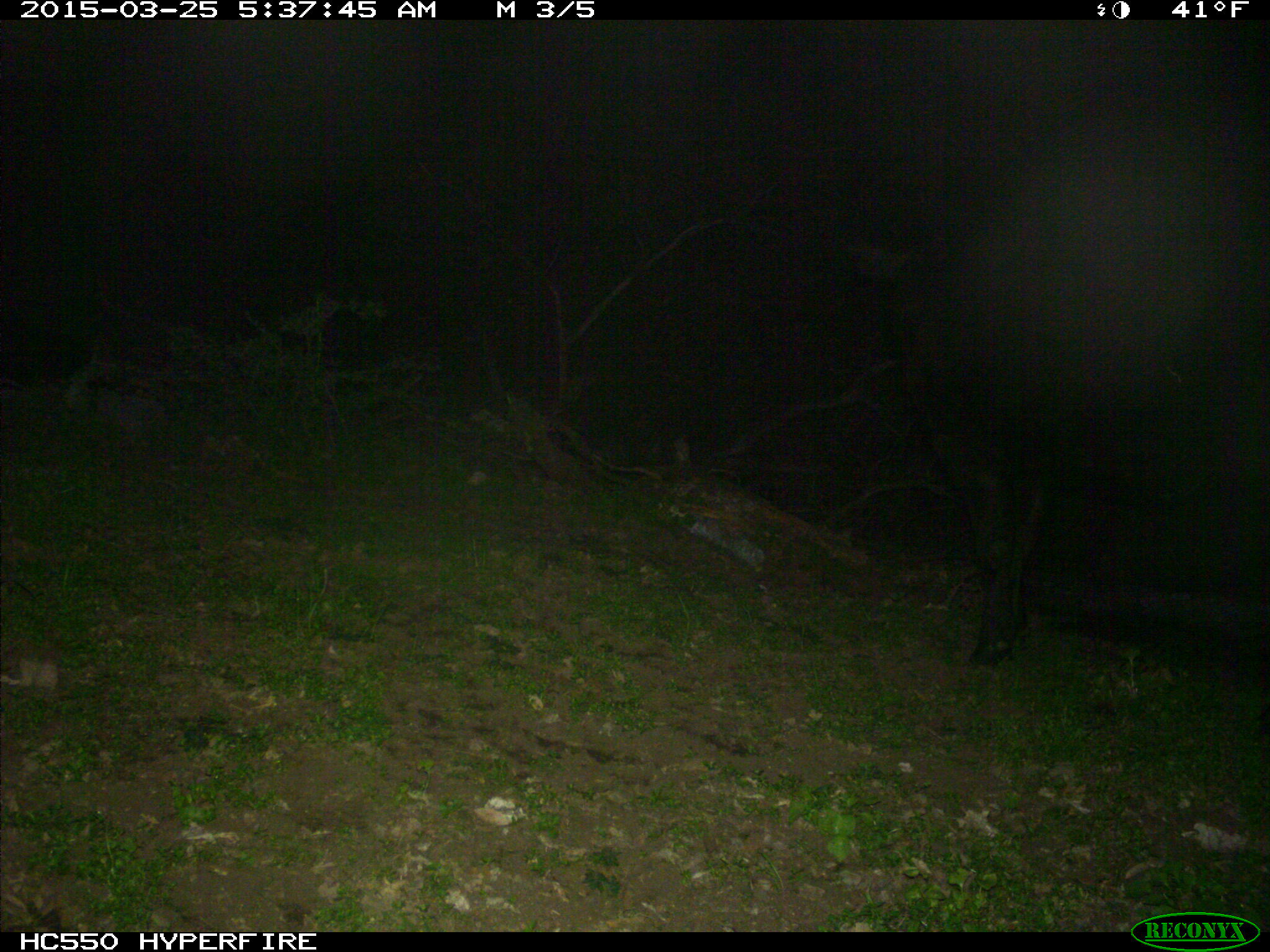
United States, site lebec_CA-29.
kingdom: Animalia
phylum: Chordata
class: Mammalia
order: Artiodactyla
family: Bovidae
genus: Bos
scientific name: Bos taurus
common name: domestic cow